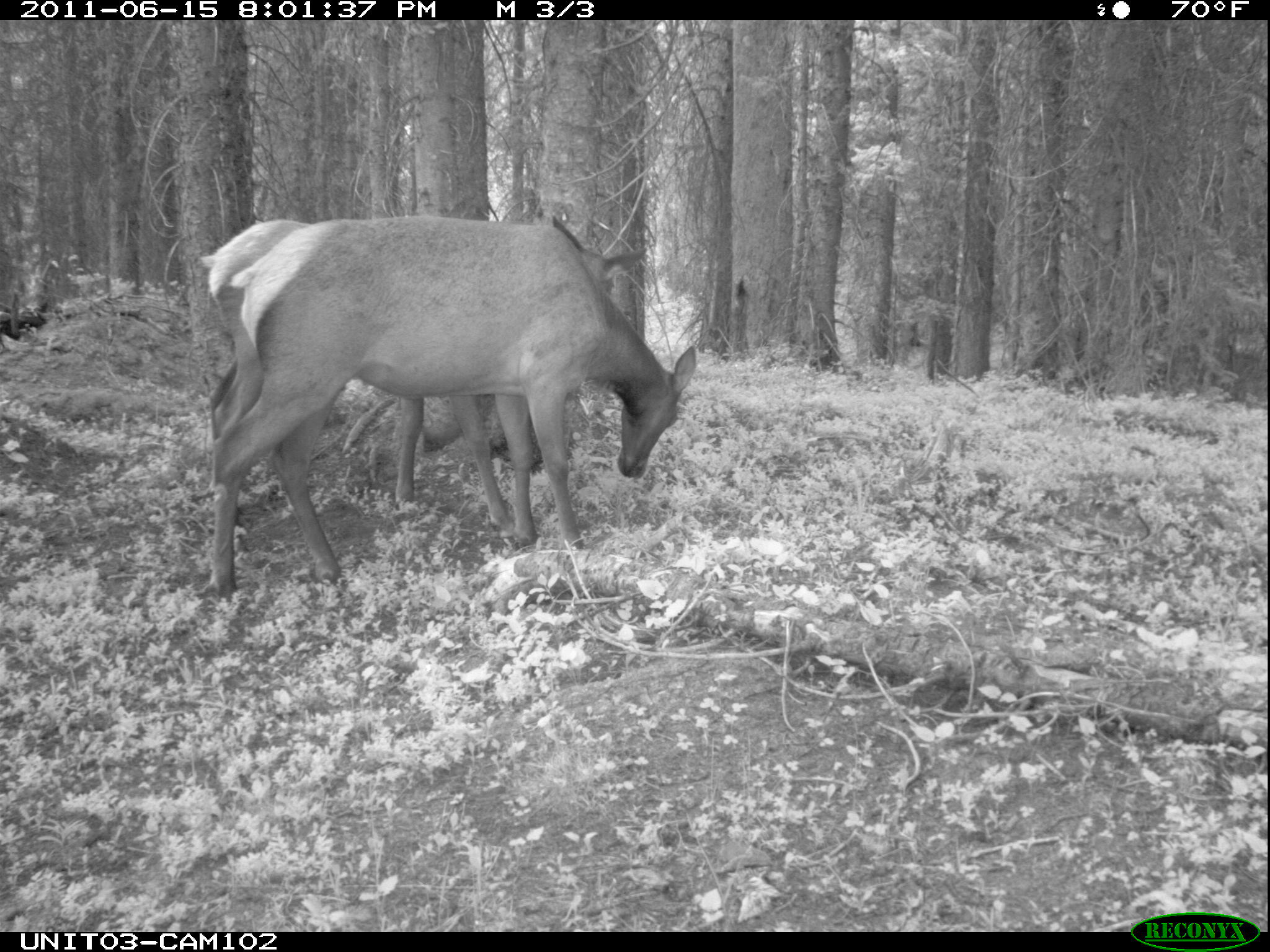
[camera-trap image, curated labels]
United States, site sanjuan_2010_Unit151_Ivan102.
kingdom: Animalia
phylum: Chordata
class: Mammalia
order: Artiodactyla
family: Cervidae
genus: Cervus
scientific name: Cervus elaphus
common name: red deer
Cervus elaphus (red deer).